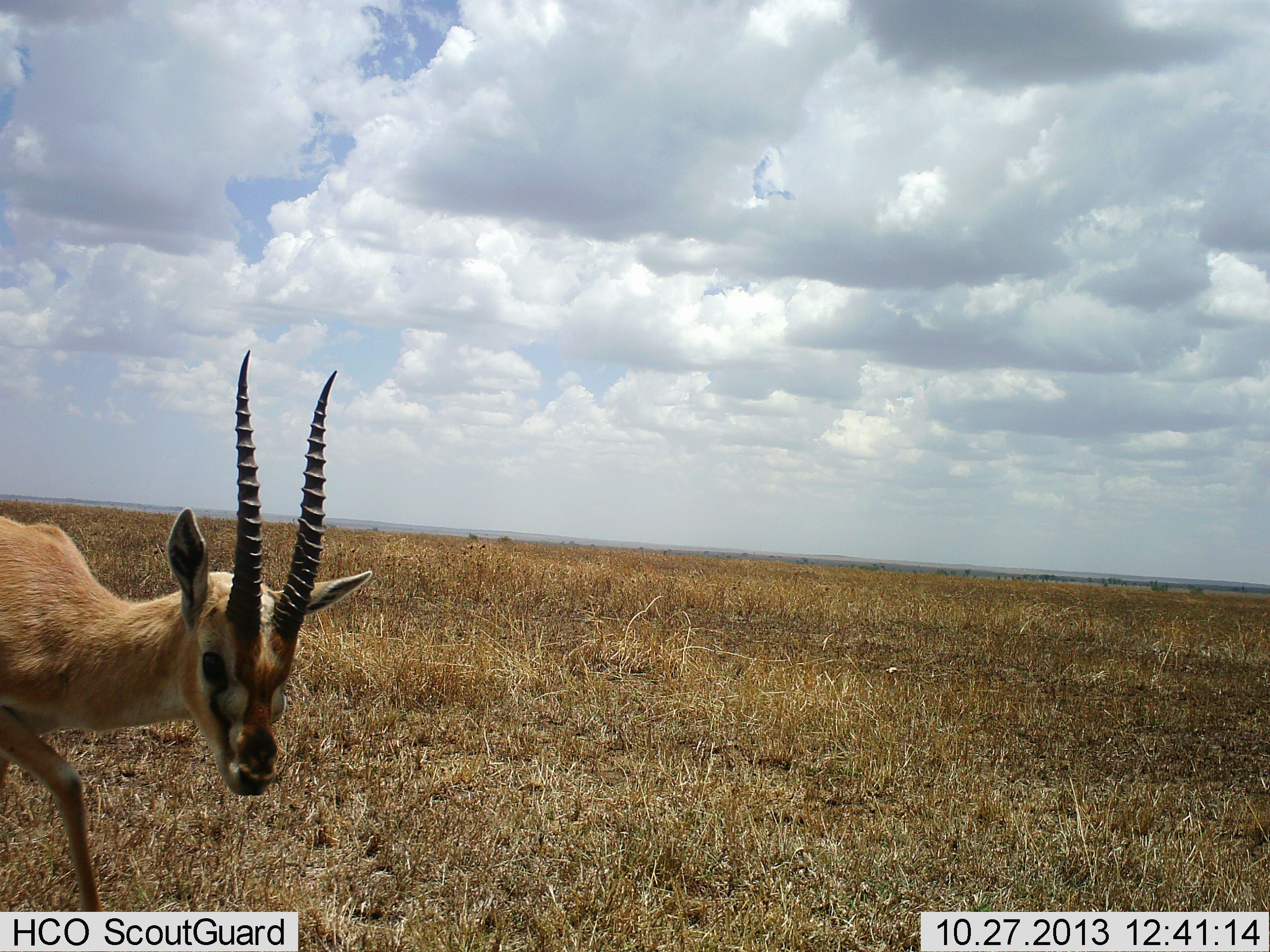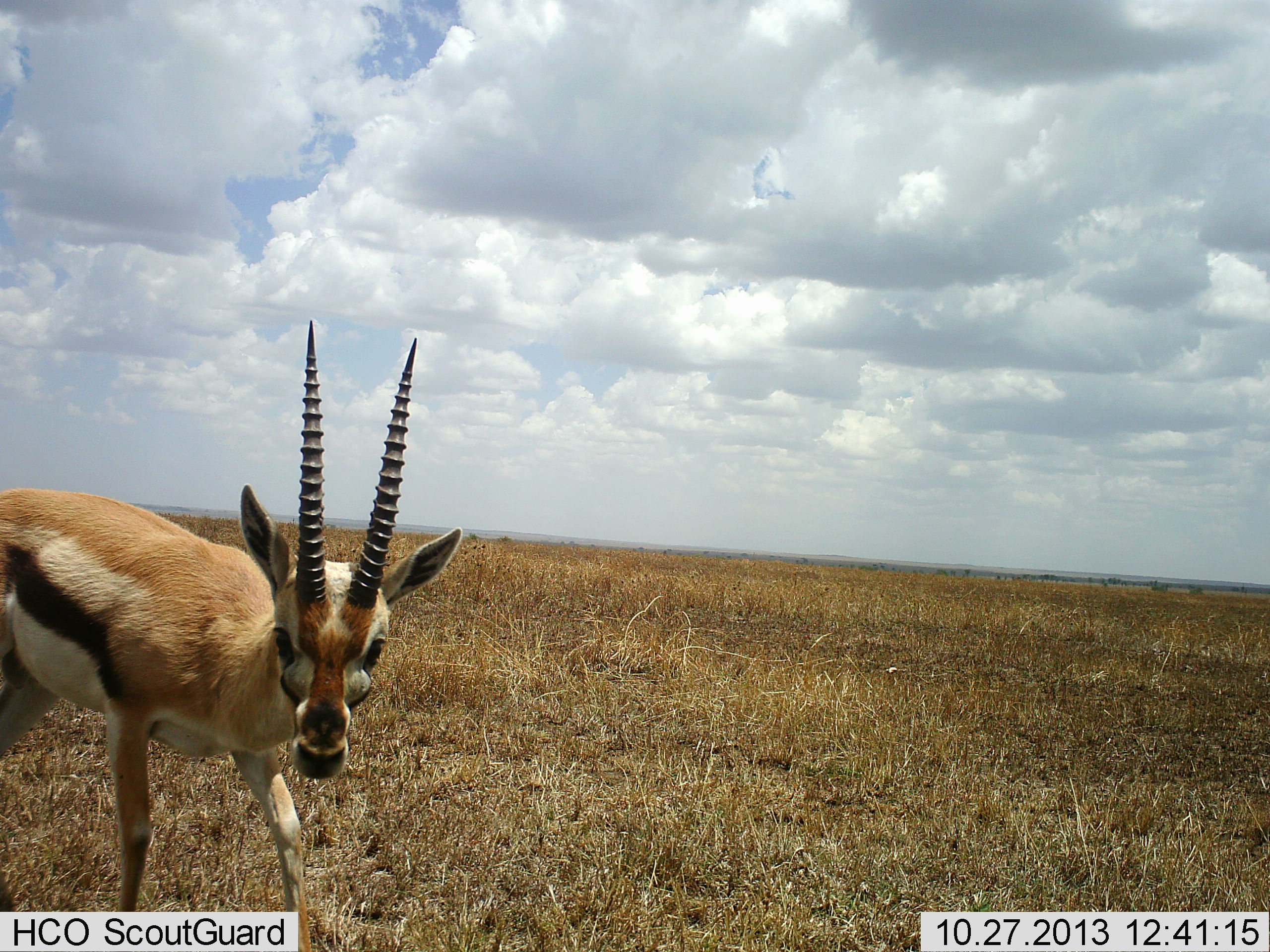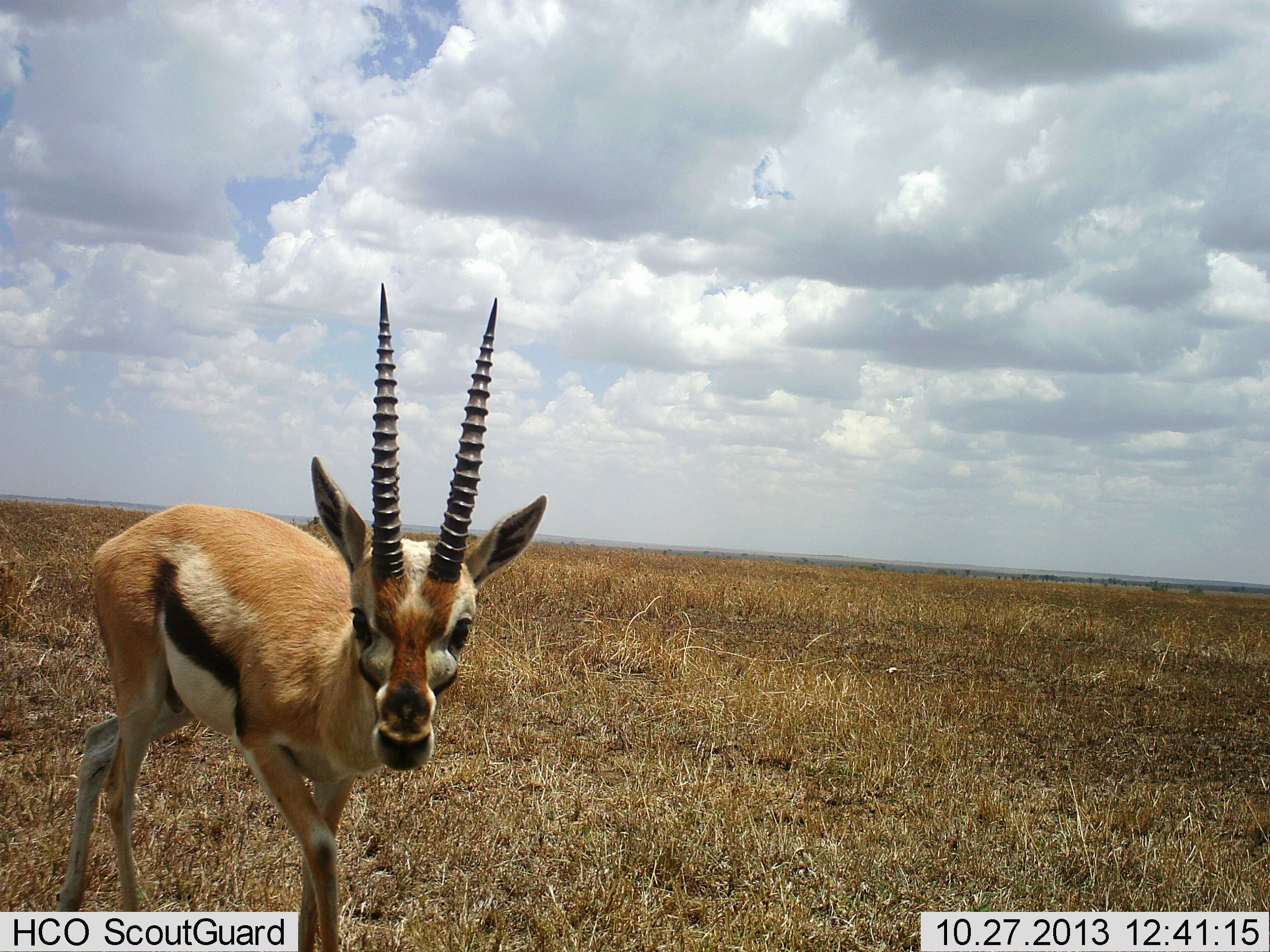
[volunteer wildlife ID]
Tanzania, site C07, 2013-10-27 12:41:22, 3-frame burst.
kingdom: Animalia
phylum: Chordata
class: Mammalia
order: Artiodactyla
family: Bovidae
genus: Eudorcas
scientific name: Eudorcas thomsonii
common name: thomson's gazelle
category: gazellethomsons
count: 1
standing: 40%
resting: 0%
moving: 60%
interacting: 0%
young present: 0%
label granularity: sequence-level